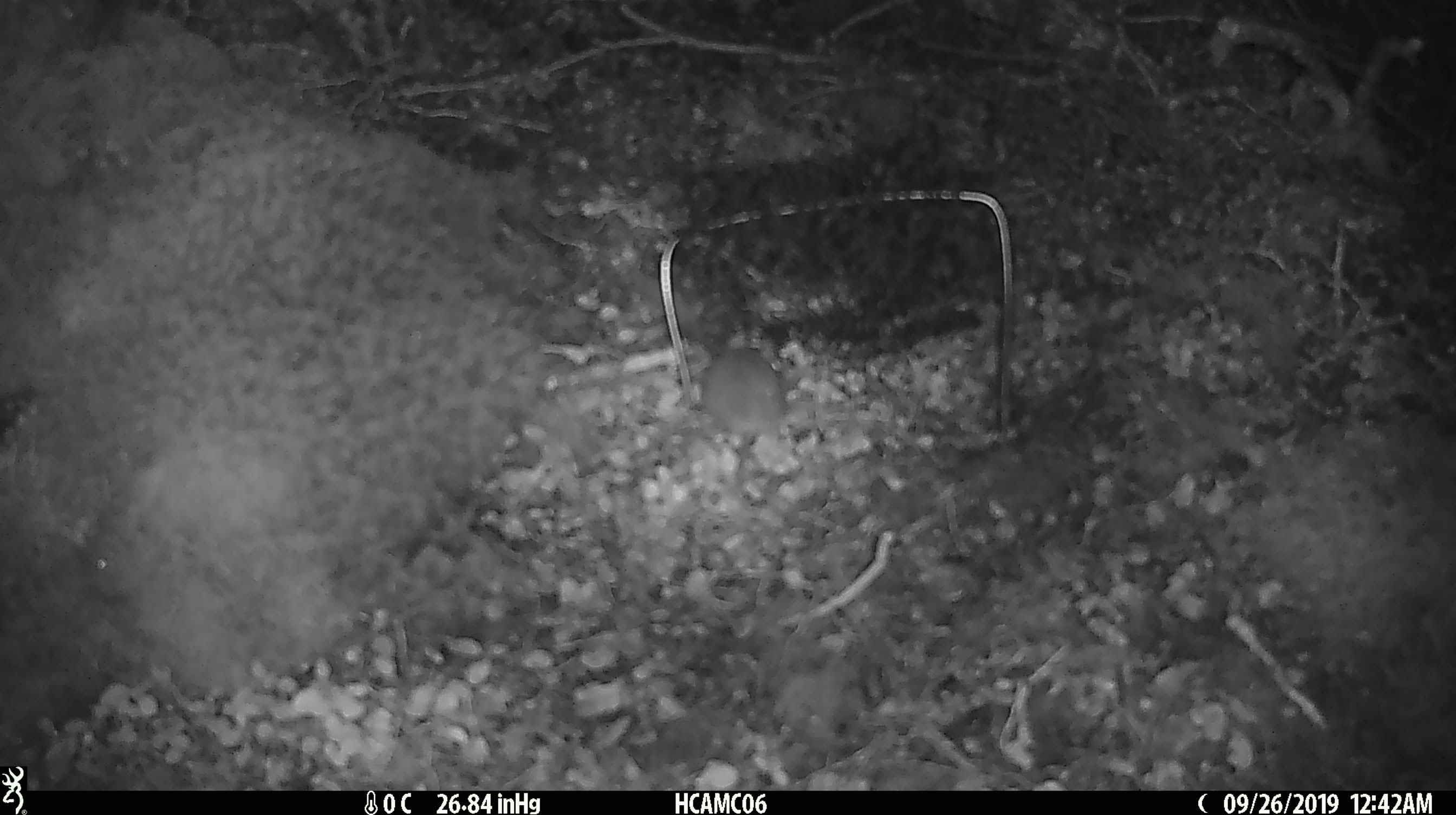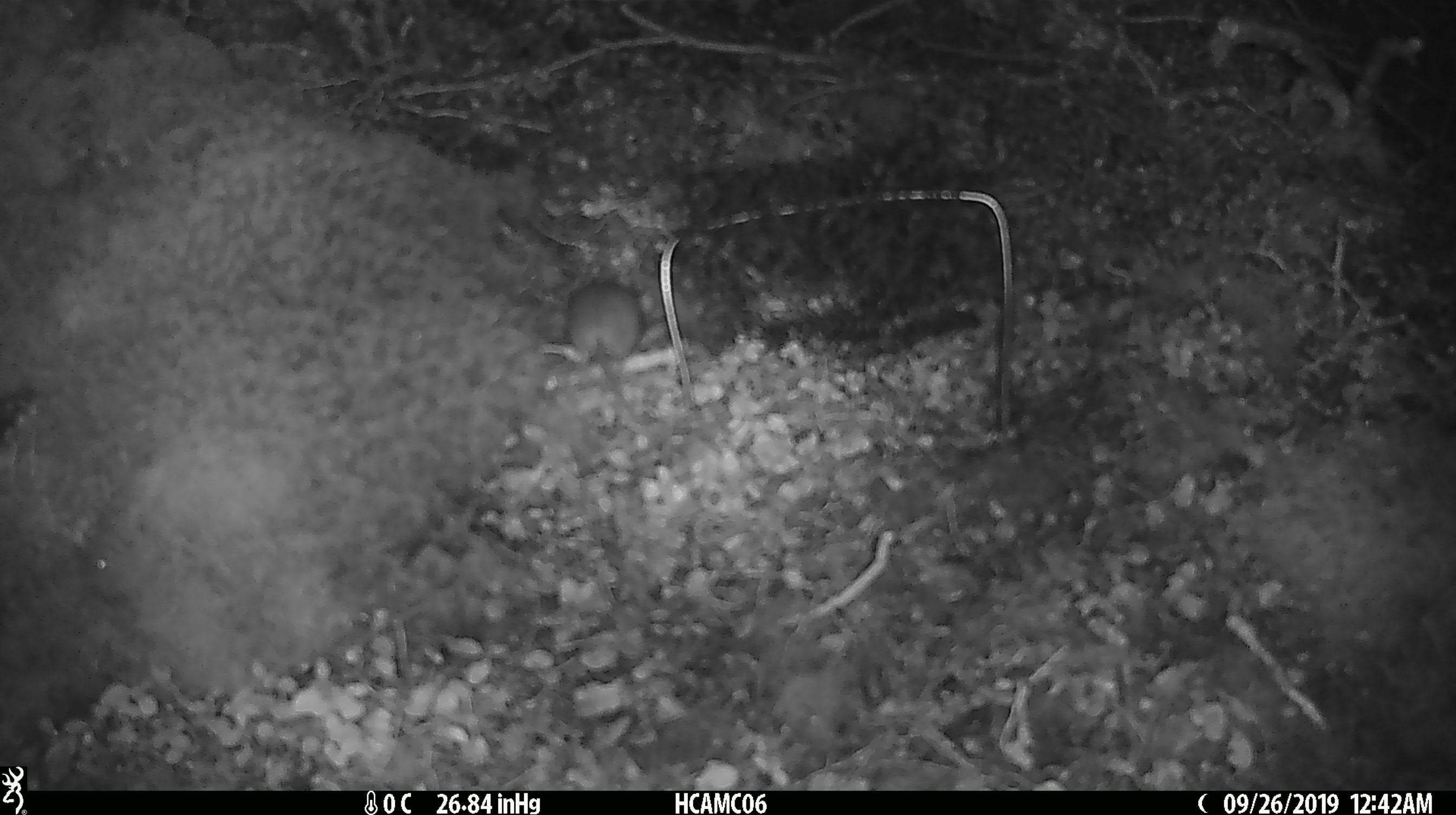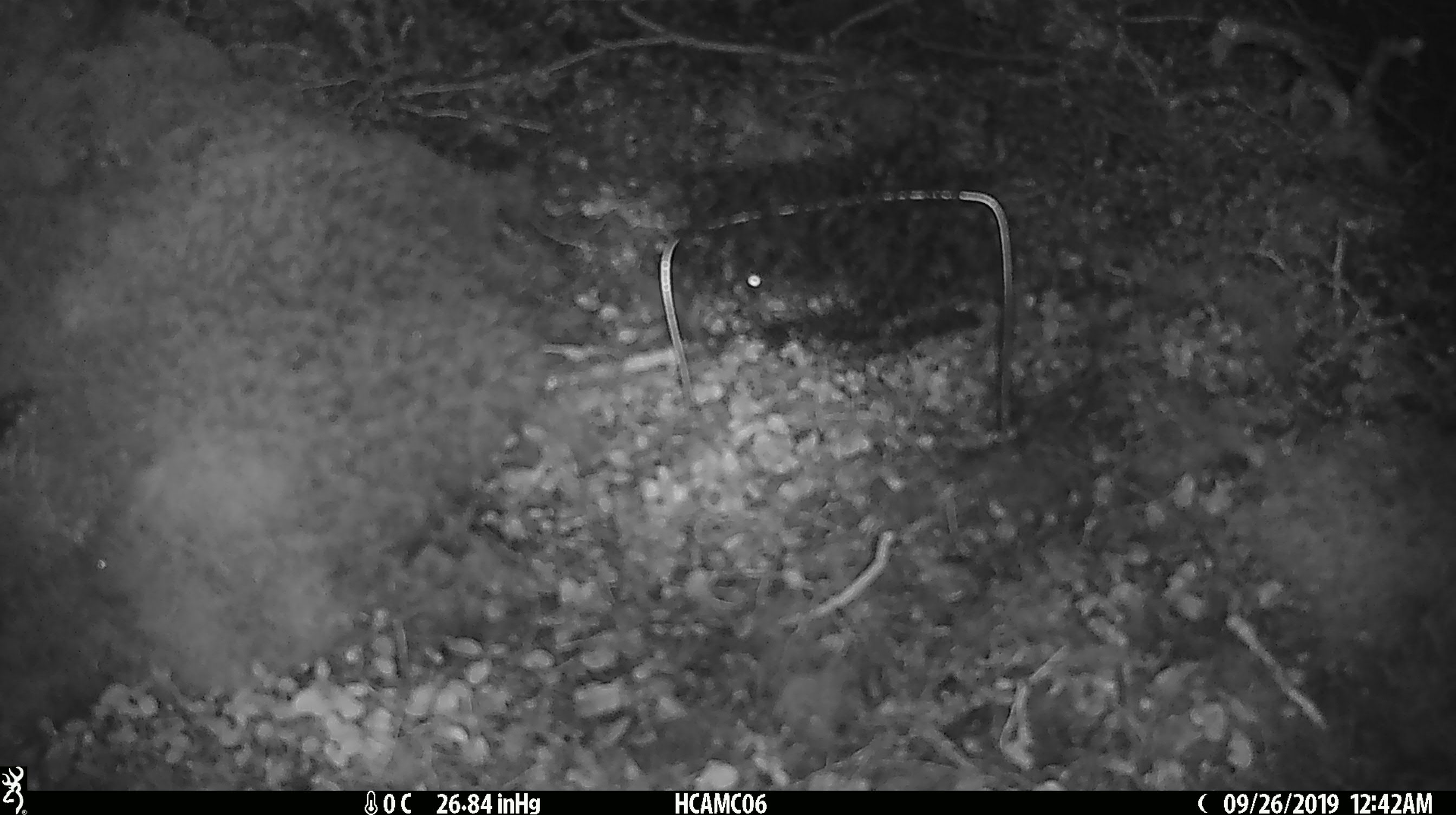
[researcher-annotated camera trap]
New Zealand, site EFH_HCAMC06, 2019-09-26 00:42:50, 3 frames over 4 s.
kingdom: Animalia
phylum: Chordata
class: Mammalia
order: Rodentia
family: Muridae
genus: Mus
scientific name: Mus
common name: mouse